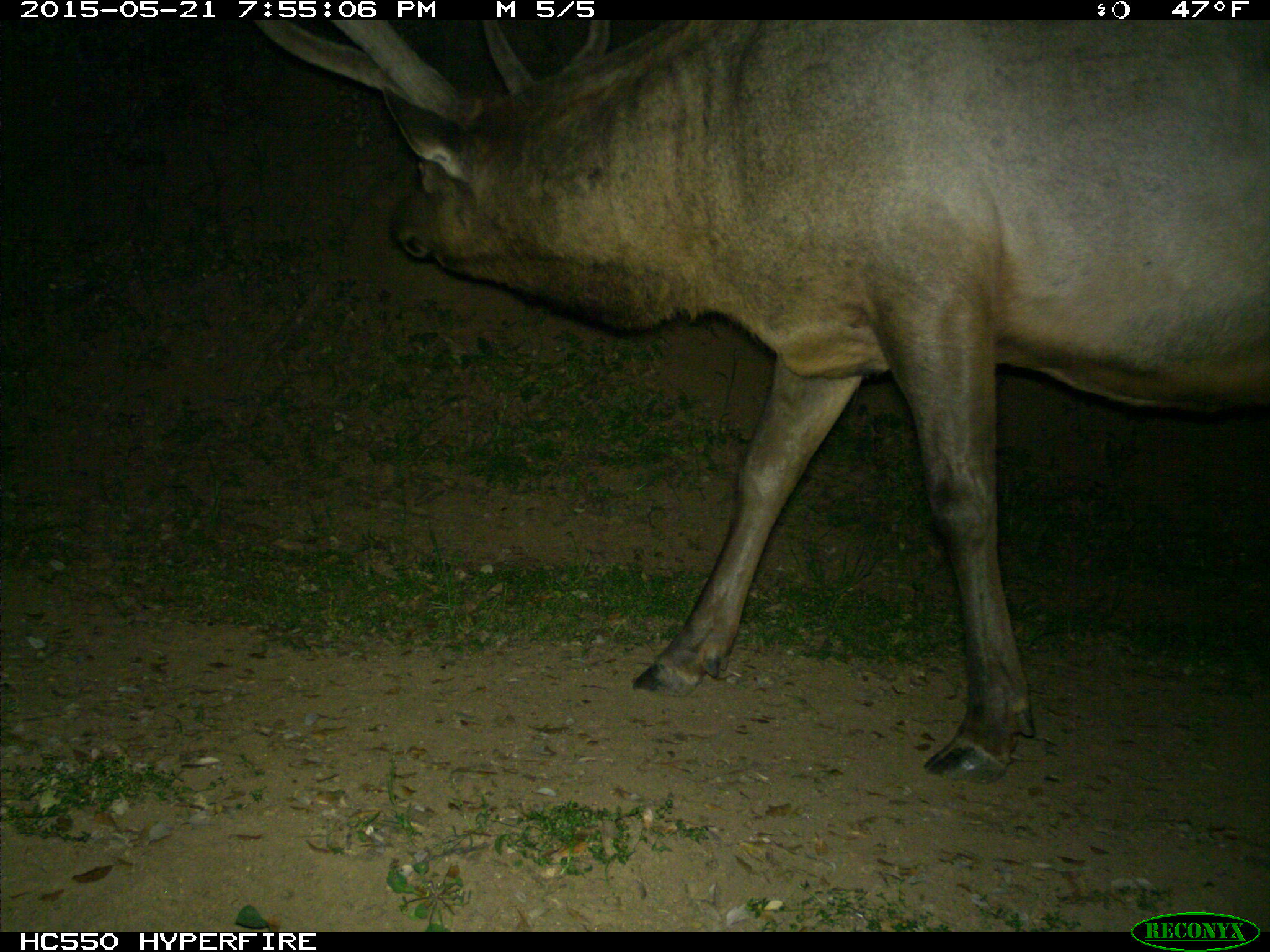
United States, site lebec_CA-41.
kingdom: Animalia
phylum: Chordata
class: Mammalia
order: Artiodactyla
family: Cervidae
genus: Cervus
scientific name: Cervus canadensis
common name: elk